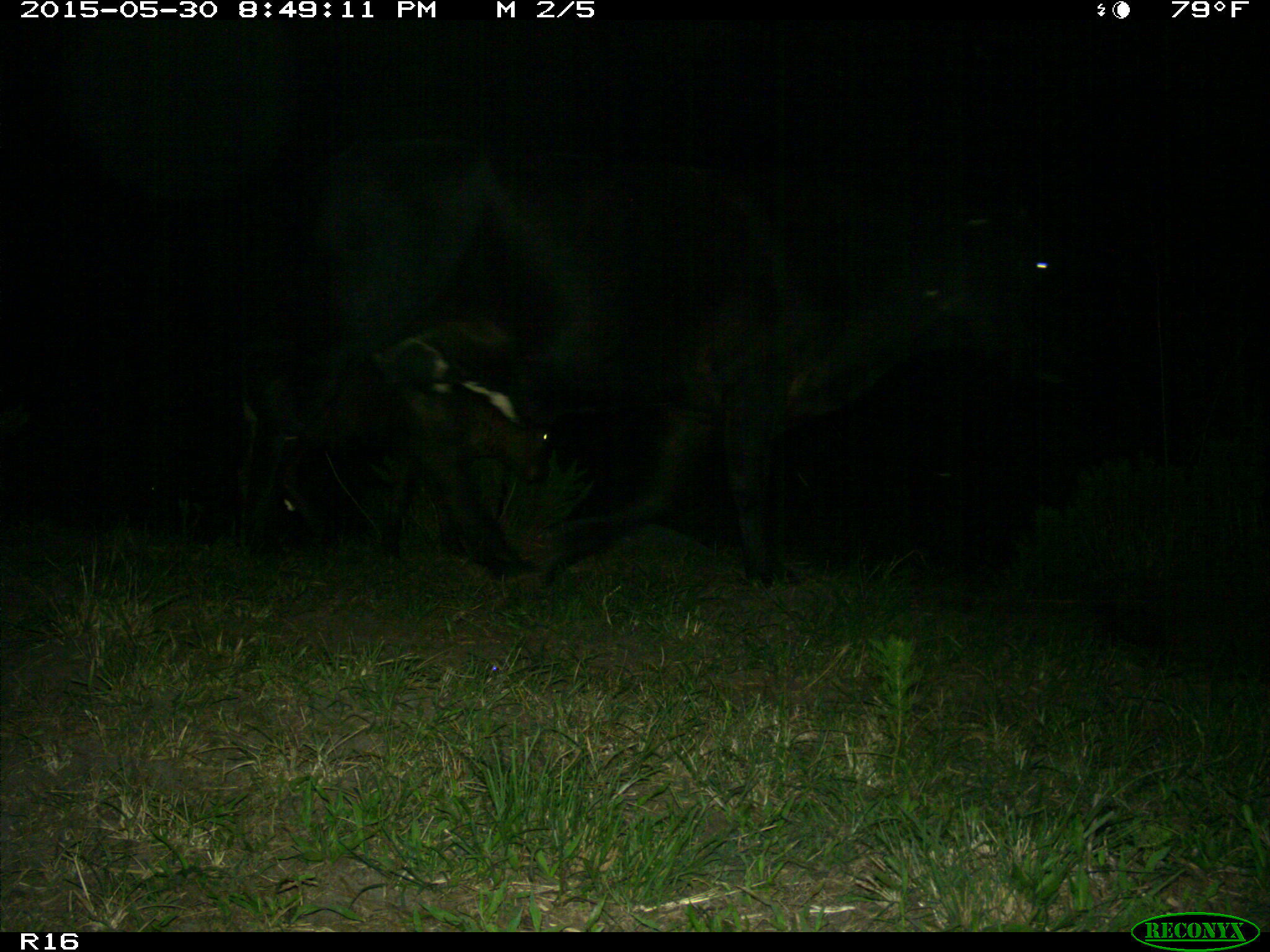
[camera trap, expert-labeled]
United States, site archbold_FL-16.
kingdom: Animalia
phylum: Chordata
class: Mammalia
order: Artiodactyla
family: Bovidae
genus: Bos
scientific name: Bos taurus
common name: domestic cow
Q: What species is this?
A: Bos taurus (domestic cow).